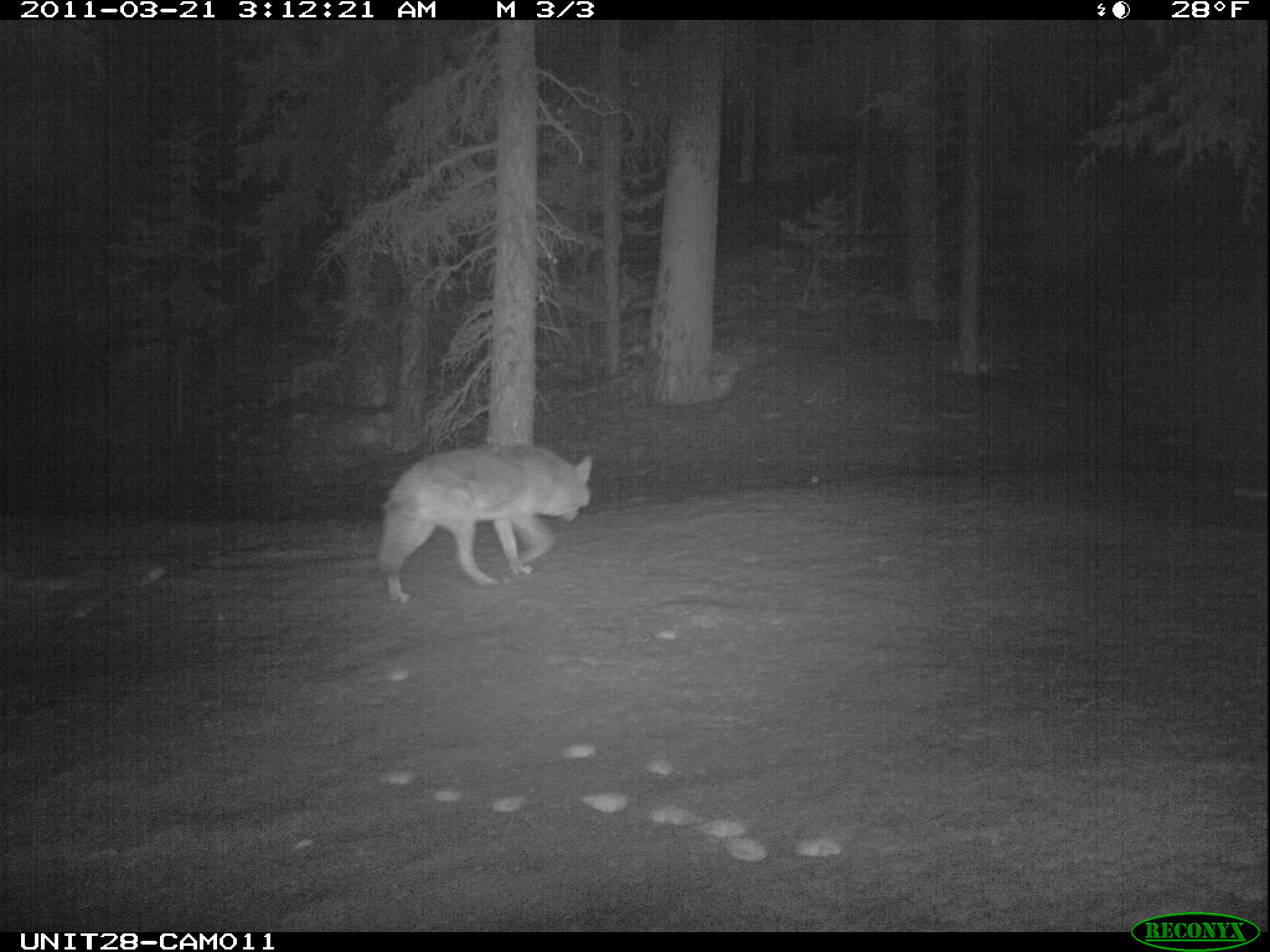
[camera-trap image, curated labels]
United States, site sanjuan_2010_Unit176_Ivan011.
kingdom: Animalia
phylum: Chordata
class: Mammalia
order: Carnivora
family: Canidae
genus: Canis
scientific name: Canis latrans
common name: coyote